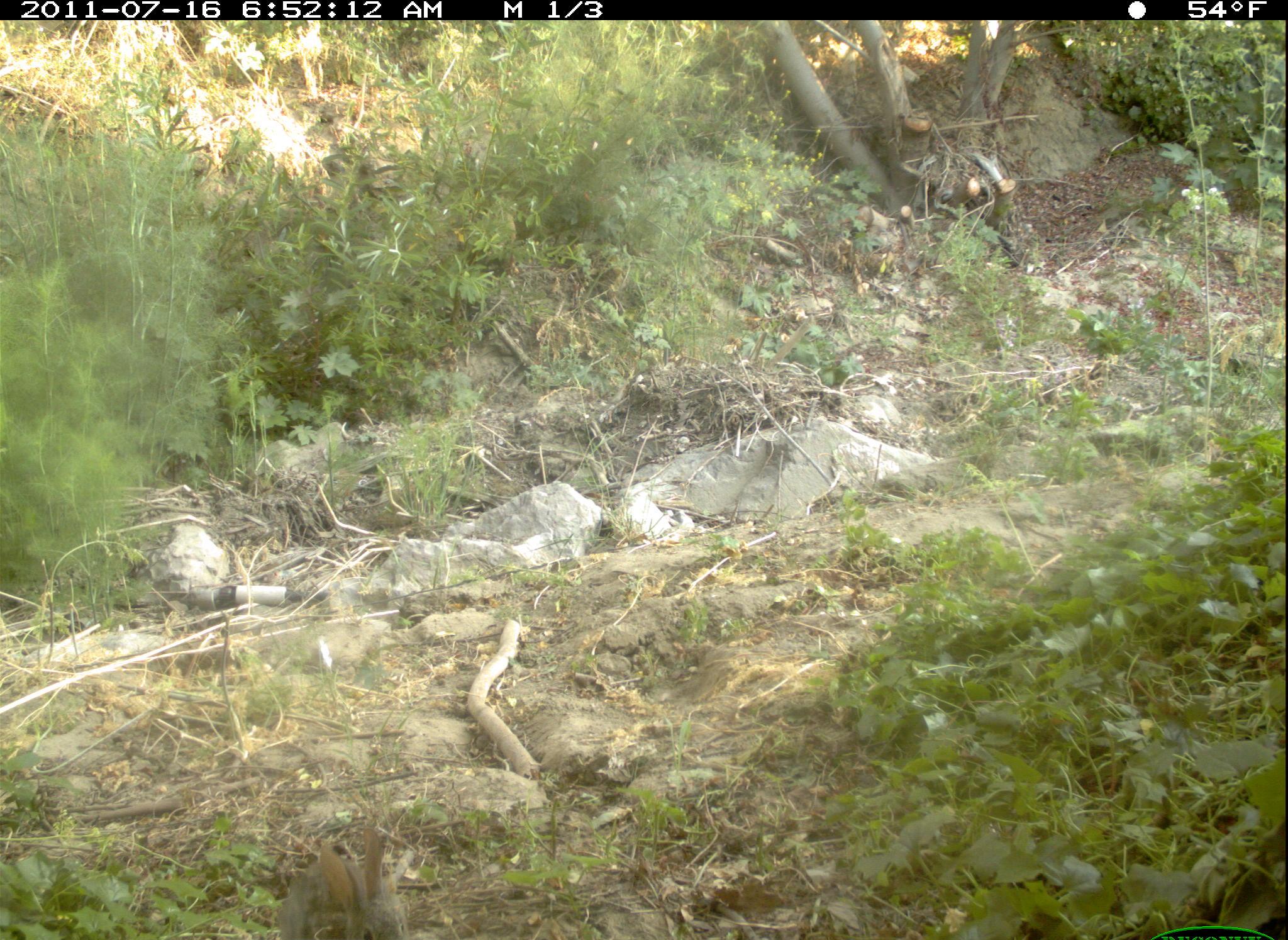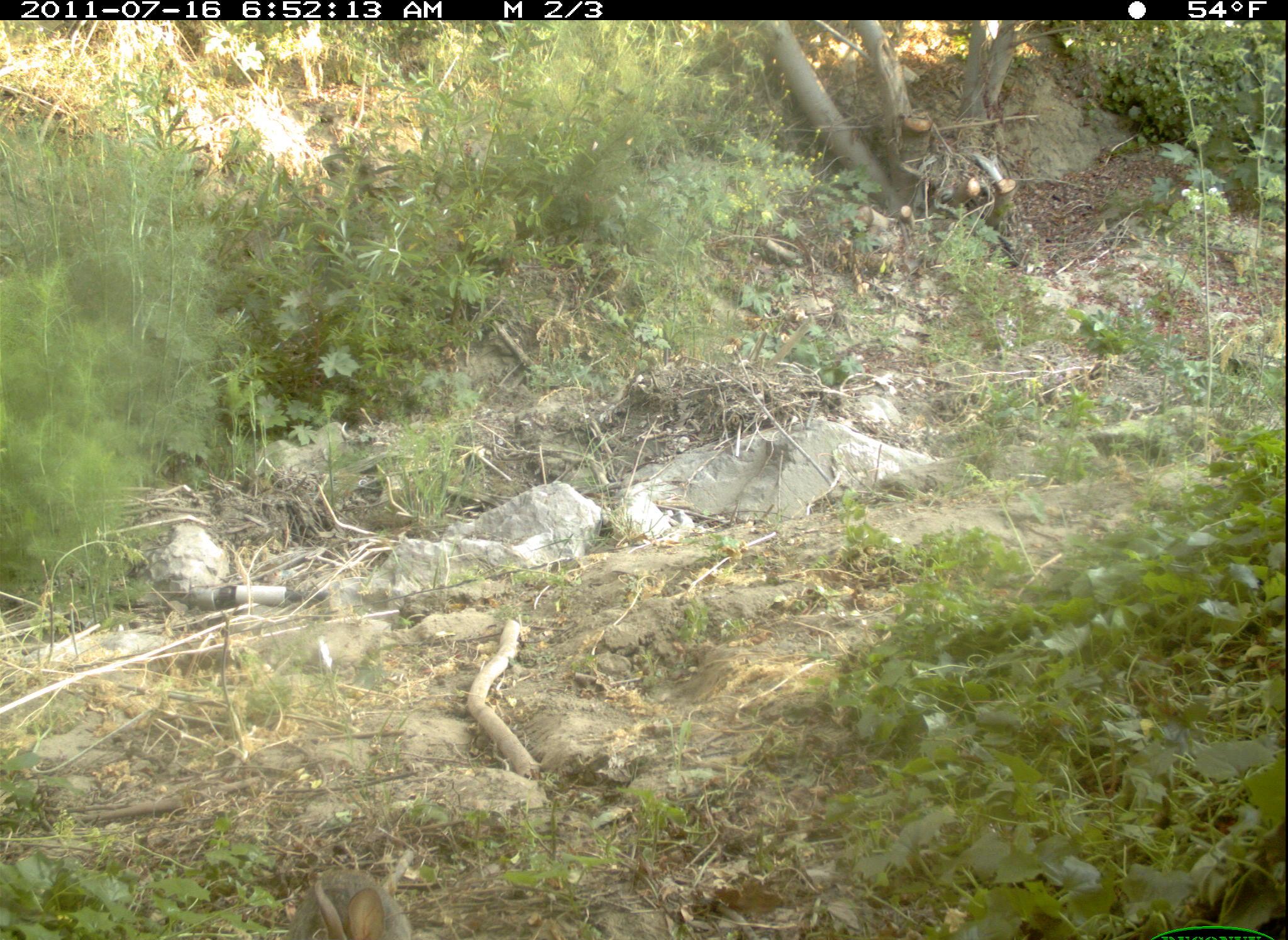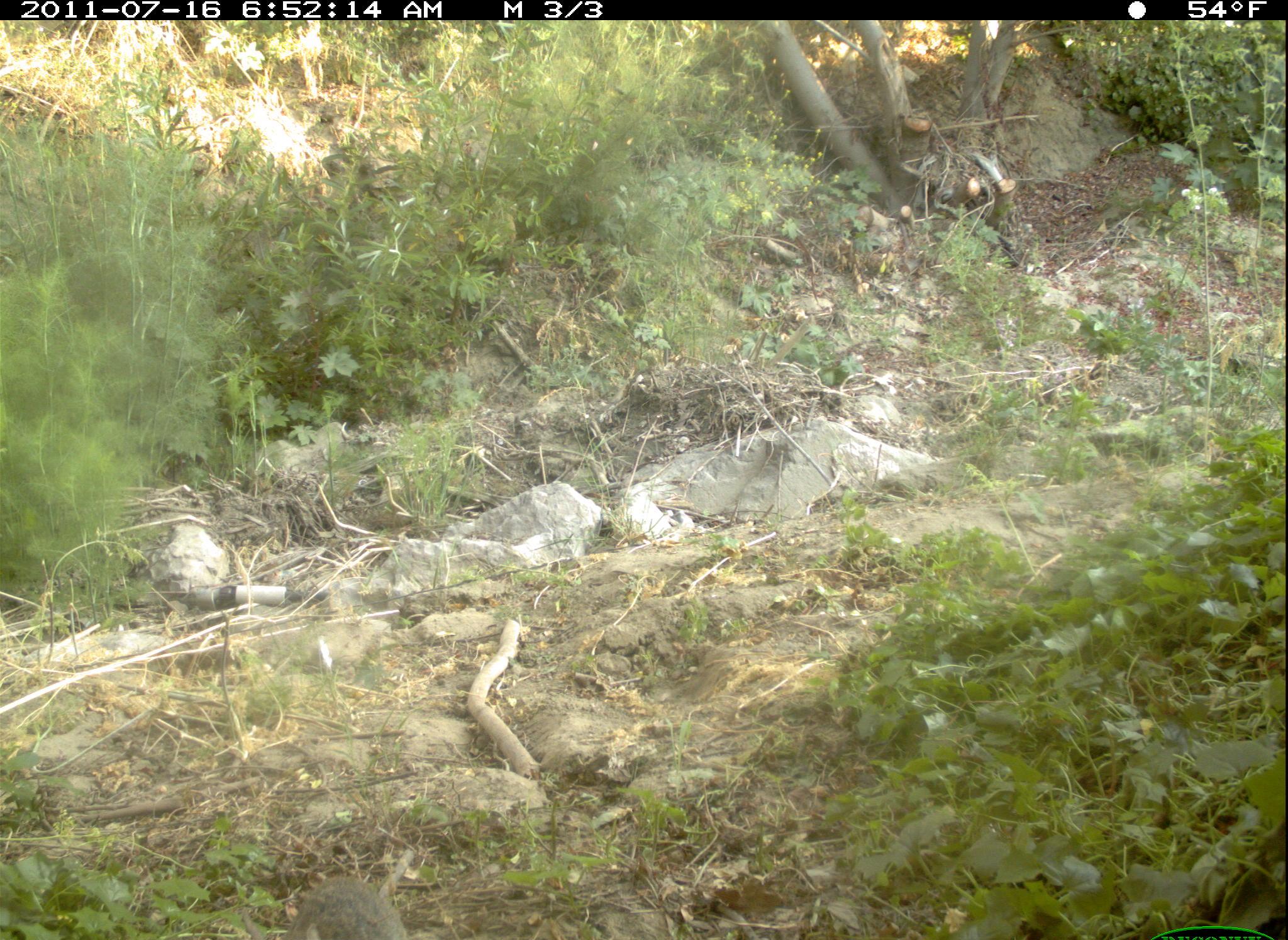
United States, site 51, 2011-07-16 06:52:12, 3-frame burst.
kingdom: Animalia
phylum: Chordata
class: Mammalia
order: Lagomorpha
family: Leporidae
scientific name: Leporidae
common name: rabbits and hares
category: rabbit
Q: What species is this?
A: Rabbit (rabbits and hares) (Leporidae).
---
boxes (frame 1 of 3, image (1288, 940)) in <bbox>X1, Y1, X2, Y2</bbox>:
rabbit: <bbox>251, 825, 435, 940</bbox>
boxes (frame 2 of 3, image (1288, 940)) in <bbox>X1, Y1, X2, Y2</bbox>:
rabbit: <bbox>277, 857, 422, 940</bbox>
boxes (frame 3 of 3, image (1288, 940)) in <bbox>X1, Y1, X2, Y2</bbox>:
rabbit: <bbox>237, 869, 415, 940</bbox>